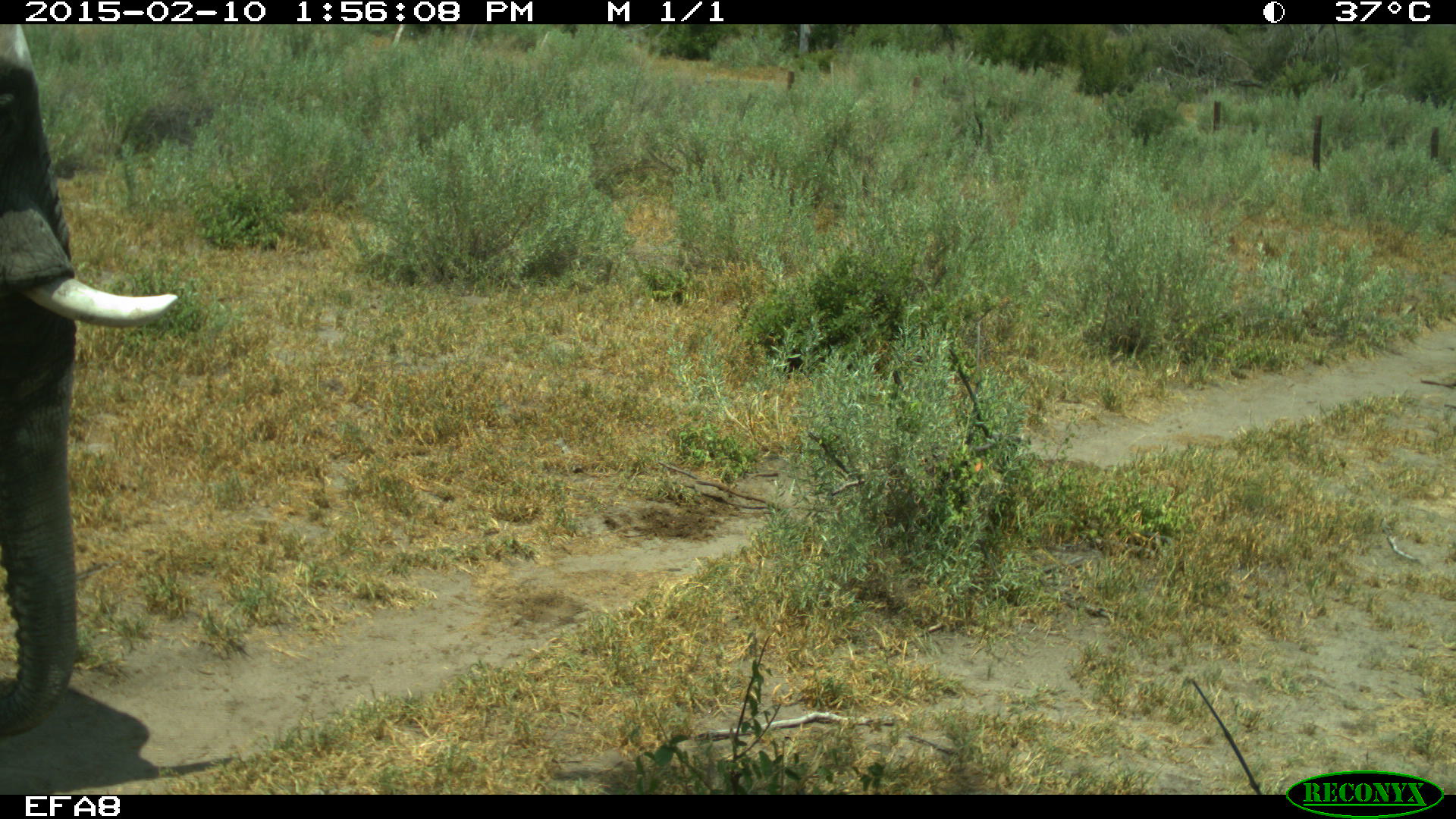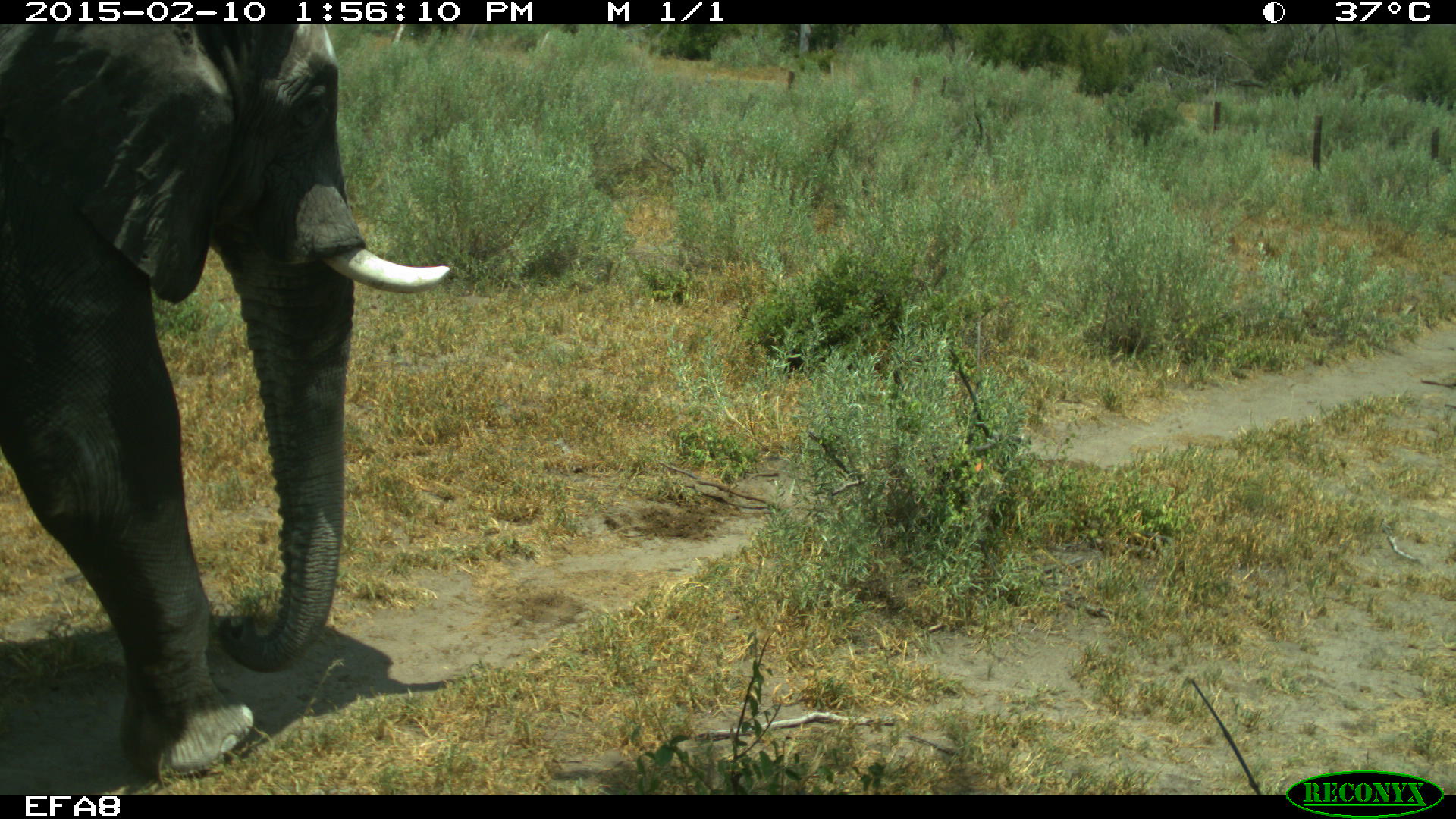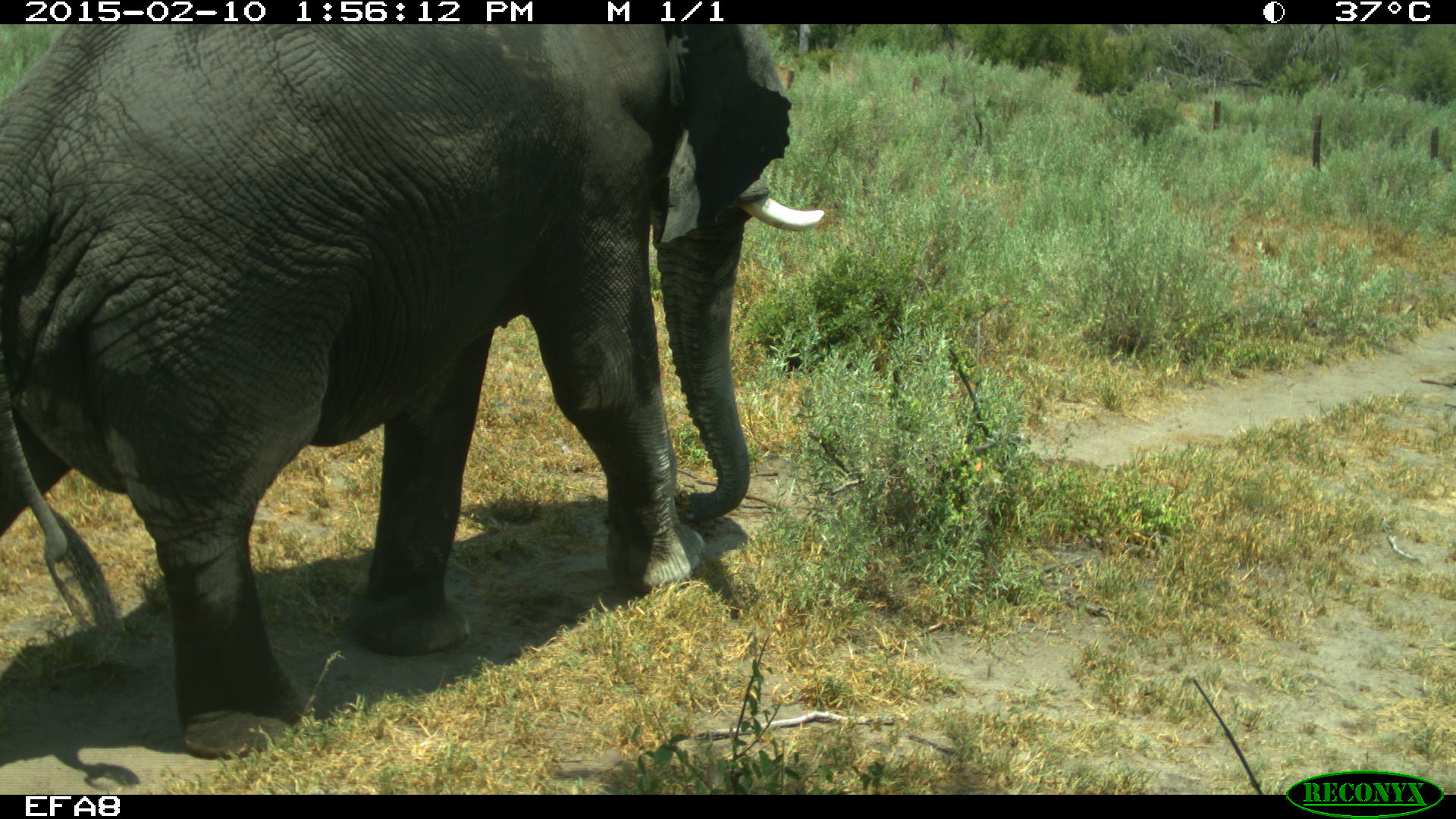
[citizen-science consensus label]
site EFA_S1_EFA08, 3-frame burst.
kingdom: Animalia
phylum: Chordata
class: Mammalia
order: Proboscidea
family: Elephantidae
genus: Loxodonta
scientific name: Loxodonta africana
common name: african bush elephant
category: elephant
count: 1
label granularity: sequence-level